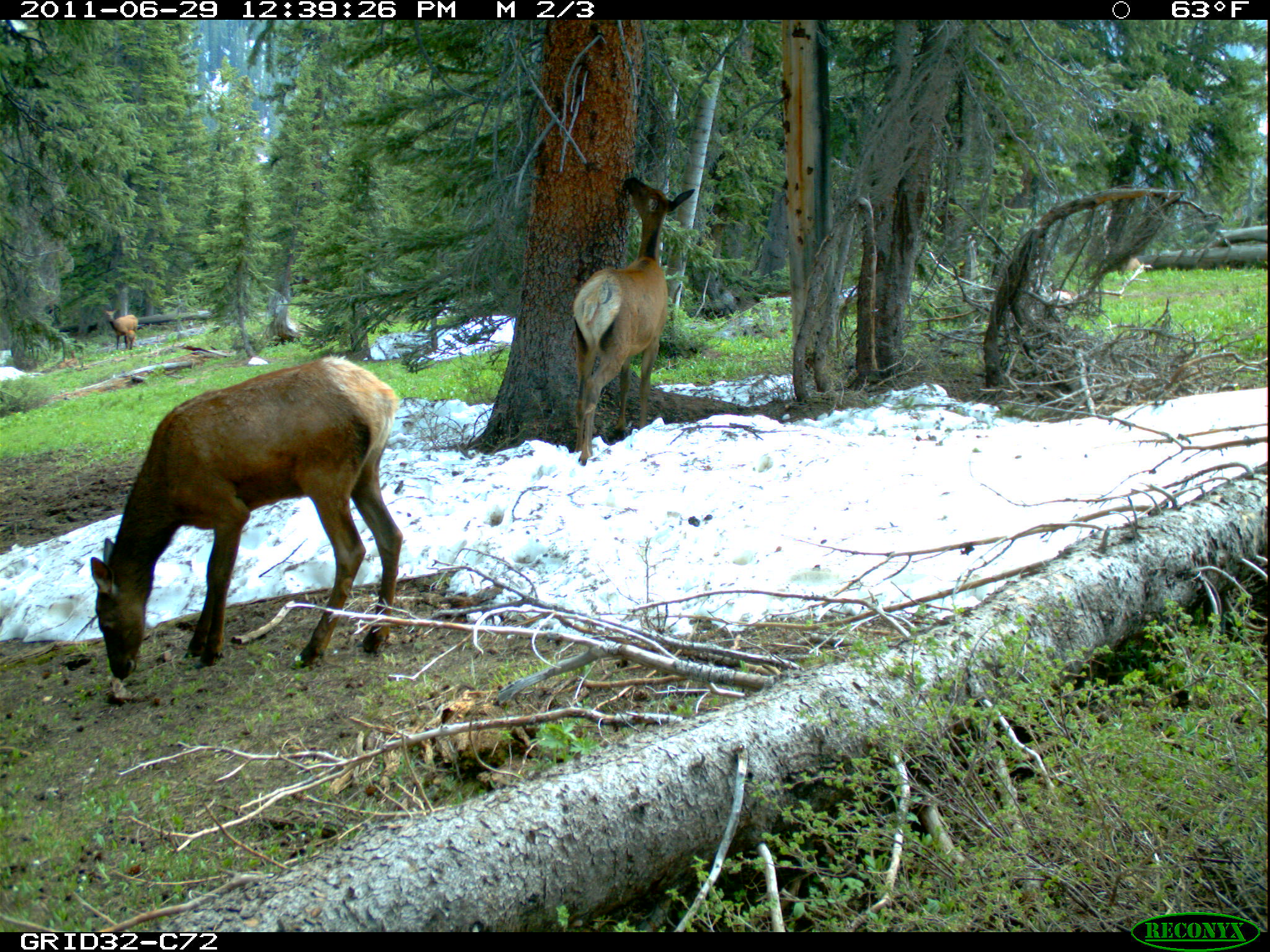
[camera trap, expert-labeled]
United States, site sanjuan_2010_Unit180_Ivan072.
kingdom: Animalia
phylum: Chordata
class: Mammalia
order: Artiodactyla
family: Cervidae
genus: Cervus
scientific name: Cervus elaphus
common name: red deer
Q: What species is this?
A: Cervus elaphus (red deer).